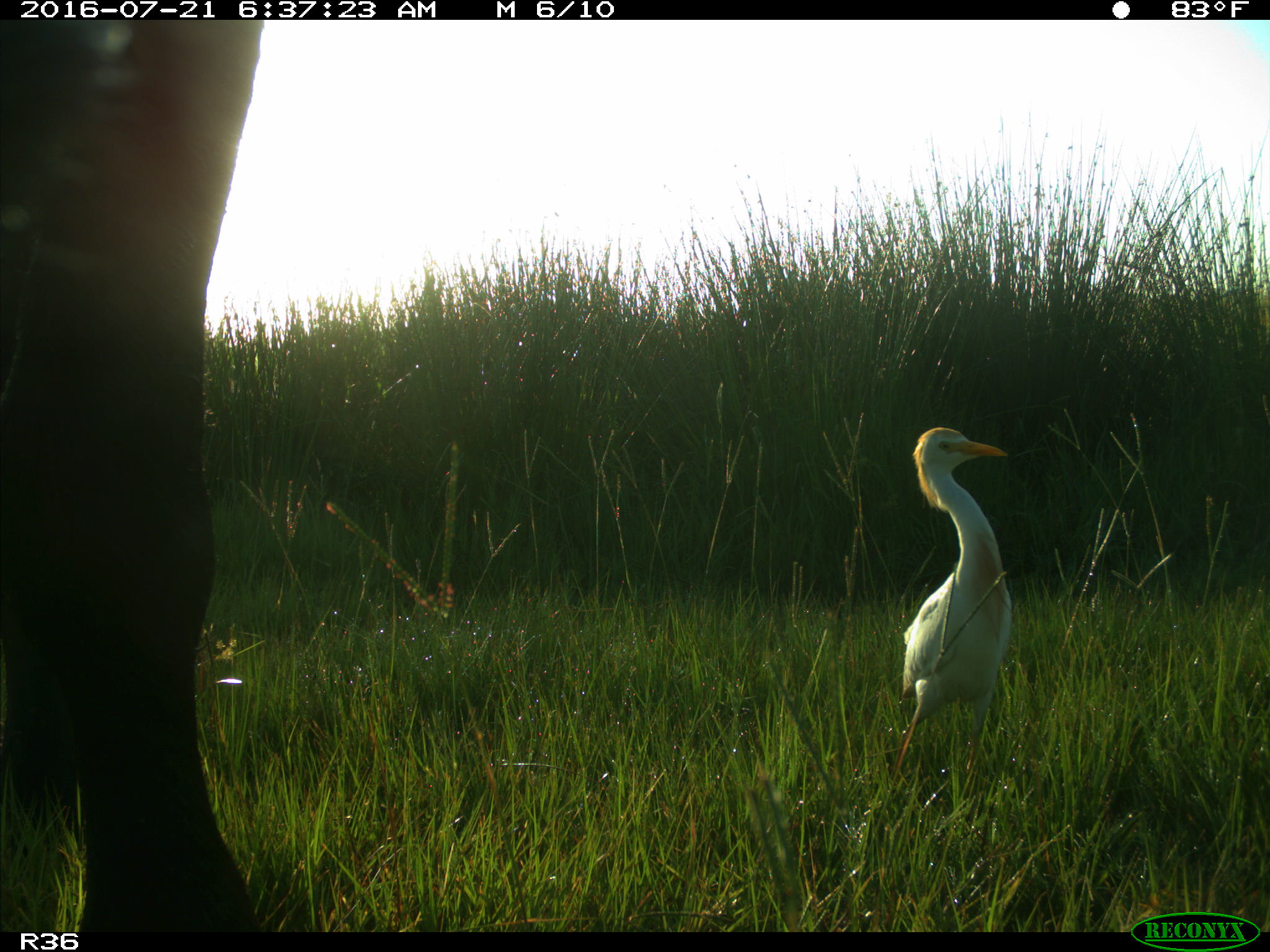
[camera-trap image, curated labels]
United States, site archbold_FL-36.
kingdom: Animalia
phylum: Chordata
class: Mammalia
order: Artiodactyla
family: Bovidae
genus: Bos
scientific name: Bos taurus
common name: domestic cow